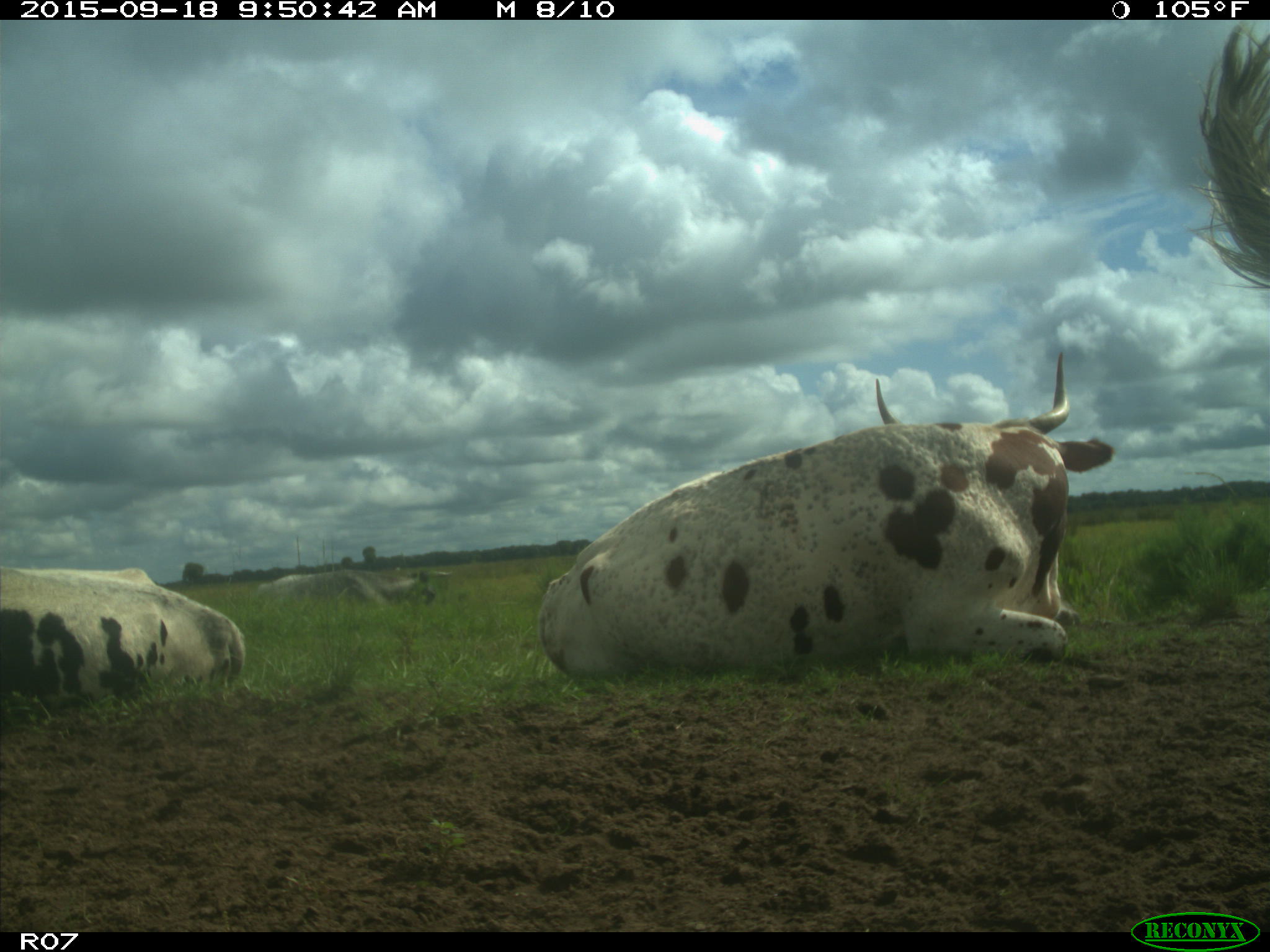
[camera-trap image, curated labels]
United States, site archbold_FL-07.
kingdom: Animalia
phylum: Chordata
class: Mammalia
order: Artiodactyla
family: Bovidae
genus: Bos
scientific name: Bos taurus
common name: domestic cow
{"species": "Bos taurus (domestic cow)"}